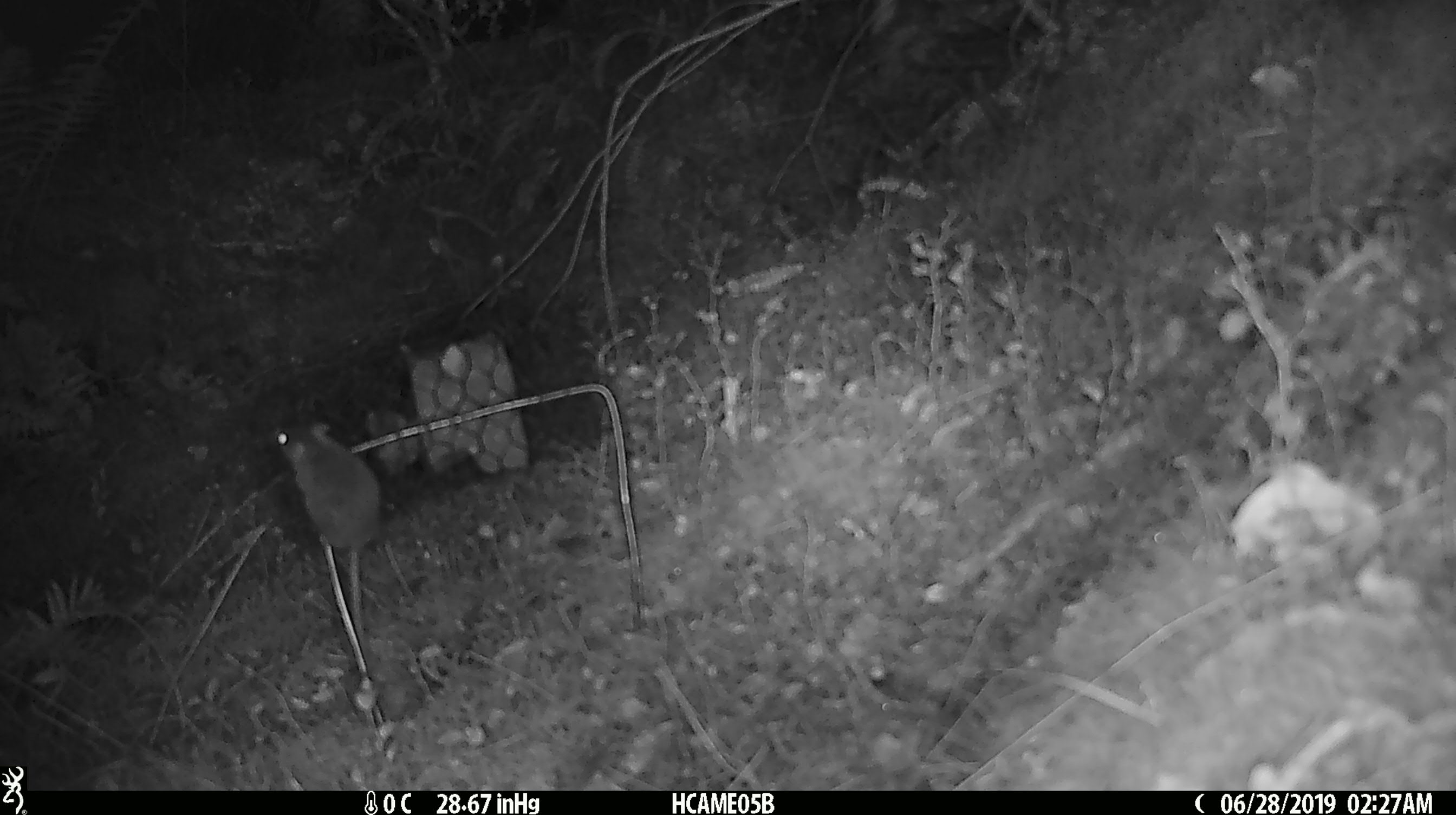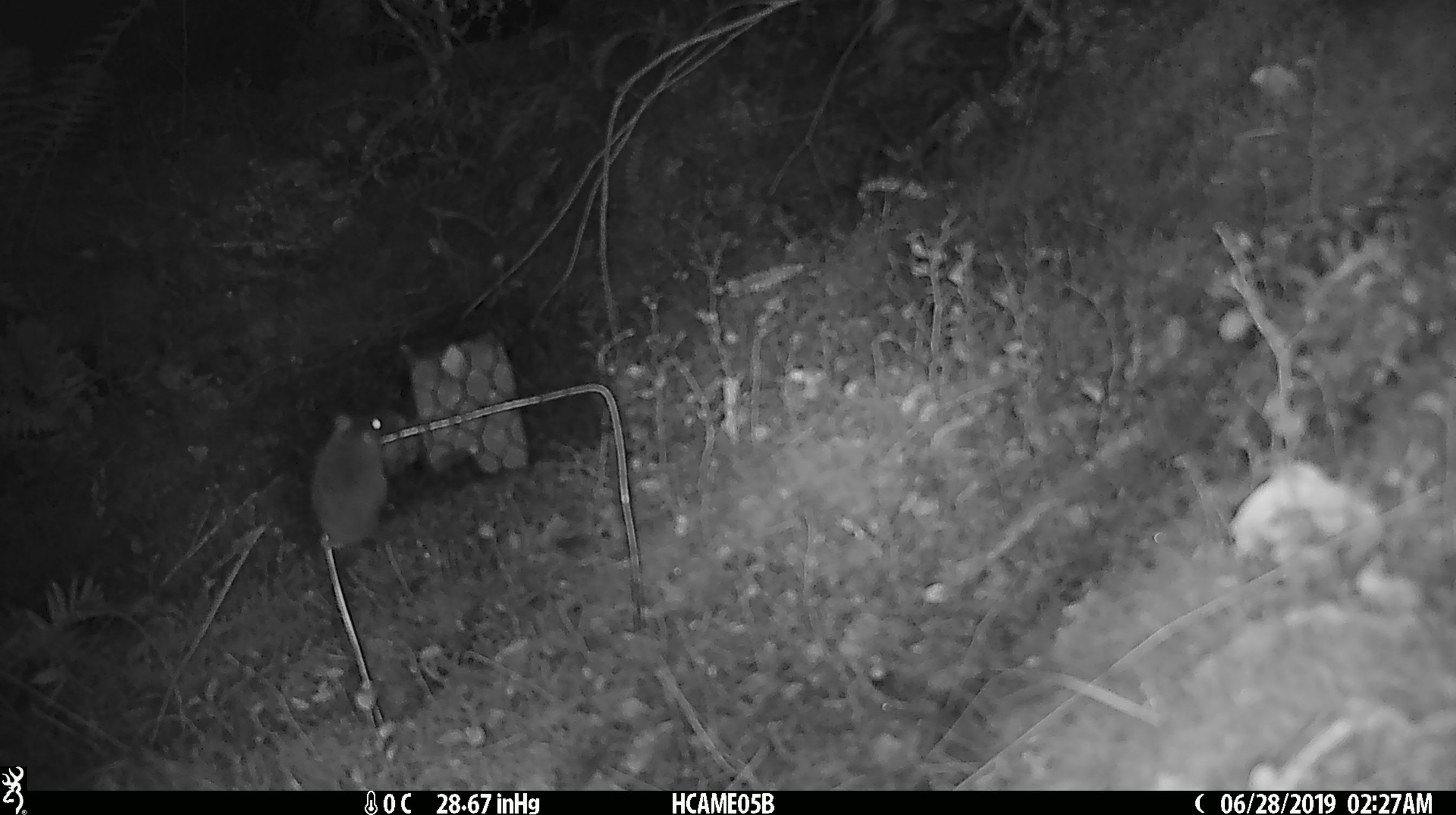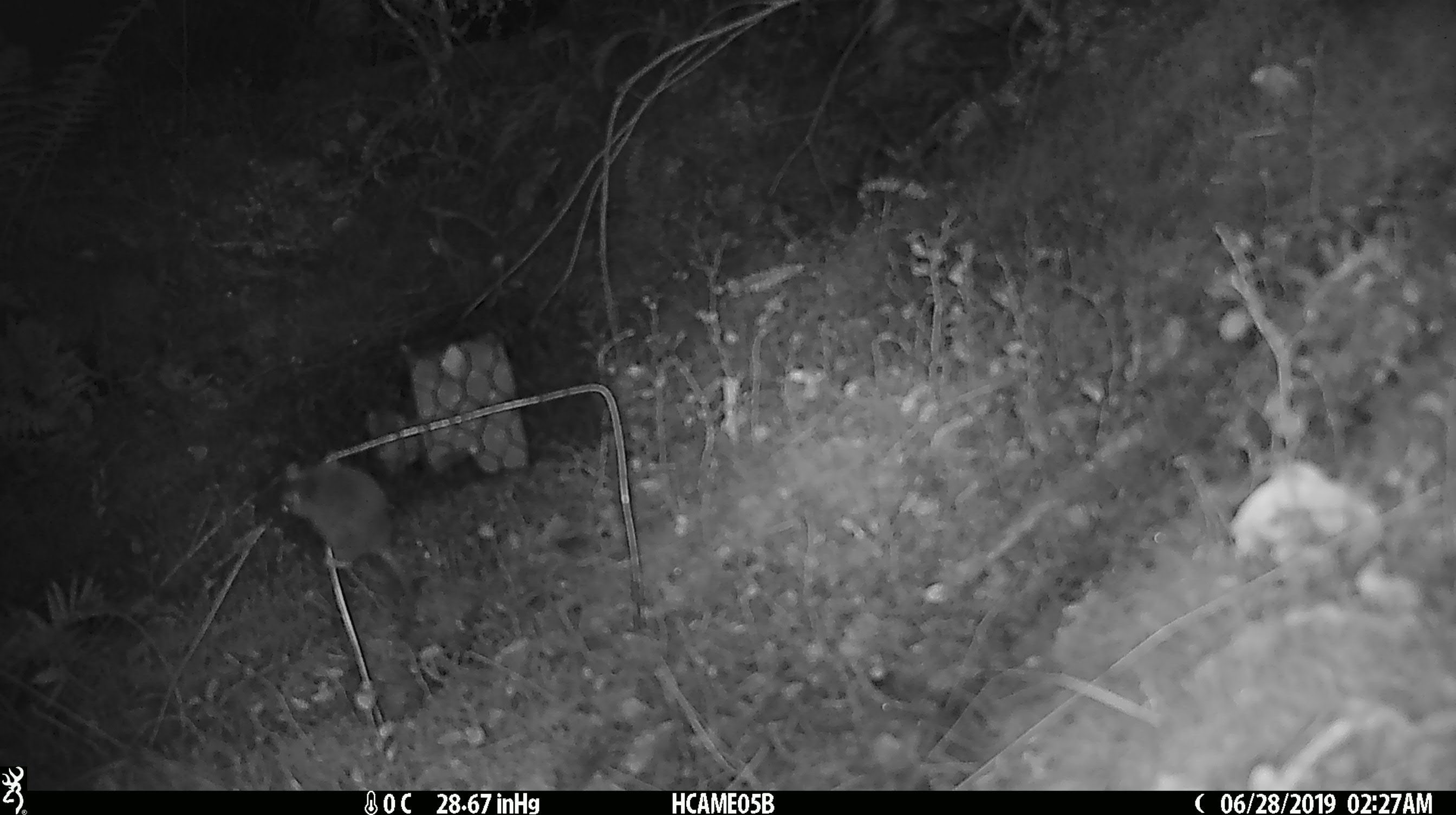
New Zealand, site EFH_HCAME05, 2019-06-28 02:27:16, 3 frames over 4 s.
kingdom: Animalia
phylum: Chordata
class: Mammalia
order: Rodentia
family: Muridae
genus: Mus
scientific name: Mus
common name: mouse